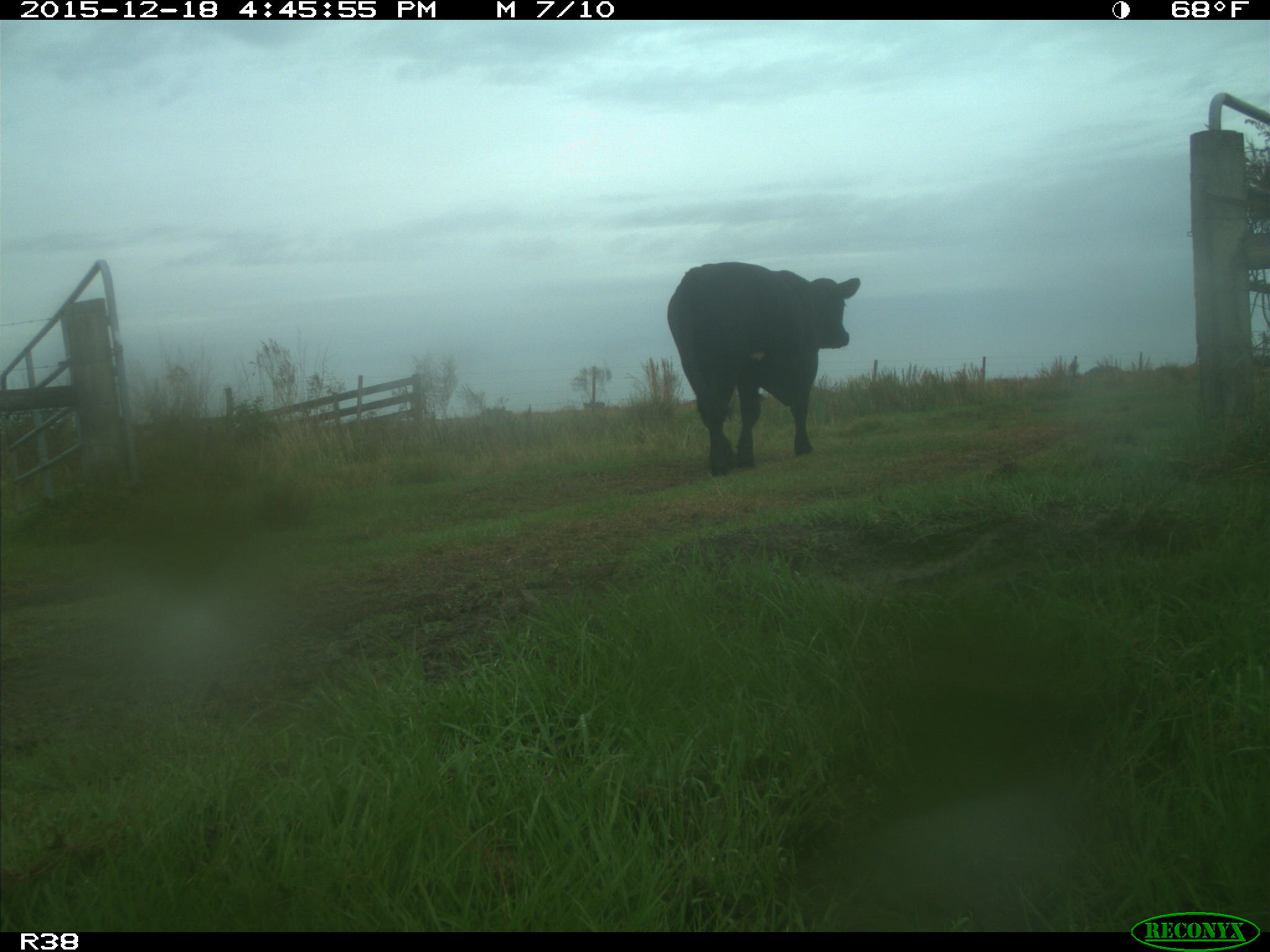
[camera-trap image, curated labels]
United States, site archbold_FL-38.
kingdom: Animalia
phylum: Chordata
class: Mammalia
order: Artiodactyla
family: Bovidae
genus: Bos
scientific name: Bos taurus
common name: domestic cow